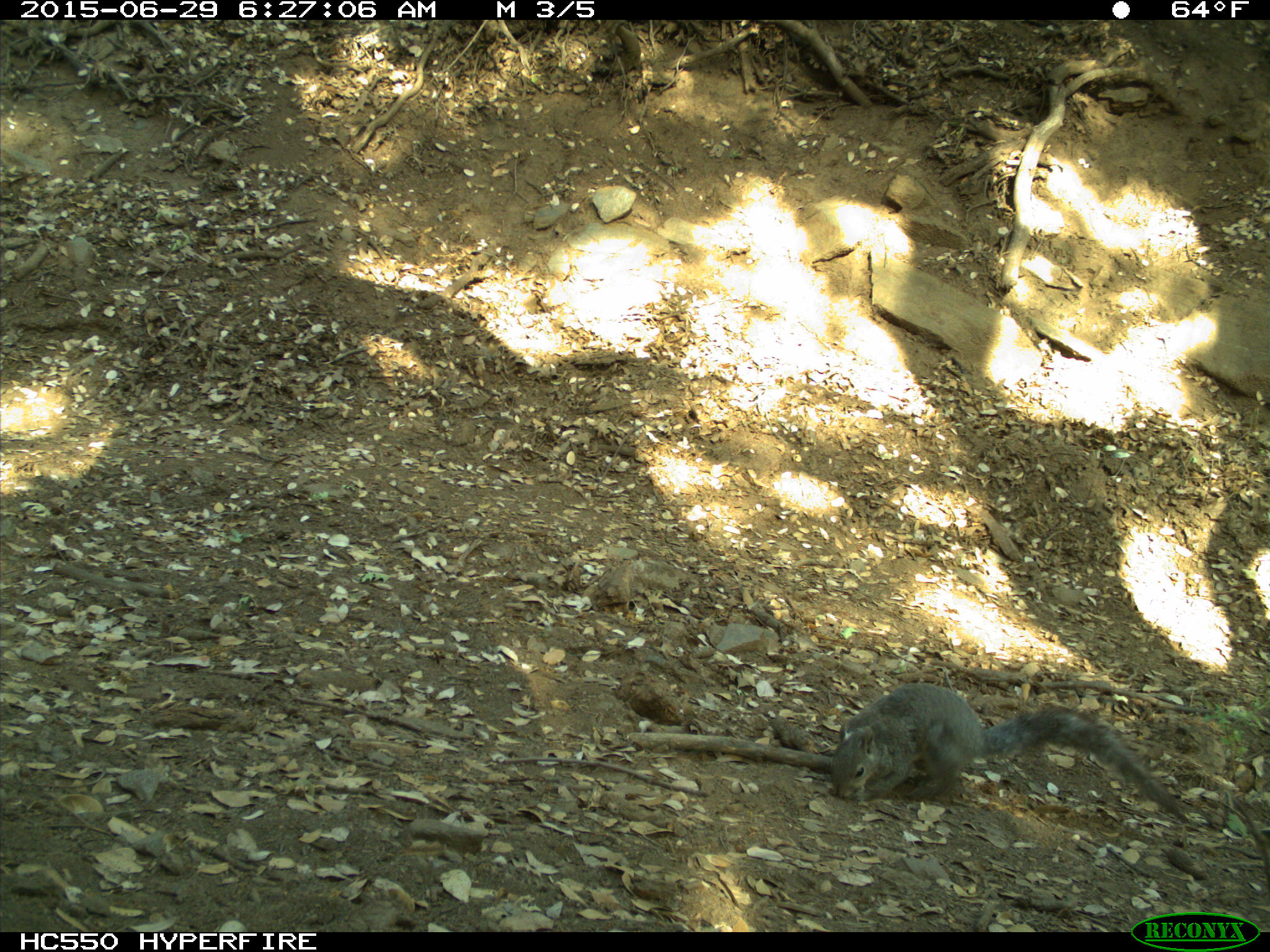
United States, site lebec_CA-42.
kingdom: Animalia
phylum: Chordata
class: Mammalia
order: Rodentia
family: Sciuridae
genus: Sciurus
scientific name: Sciurus carolinensis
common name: eastern gray squirrel